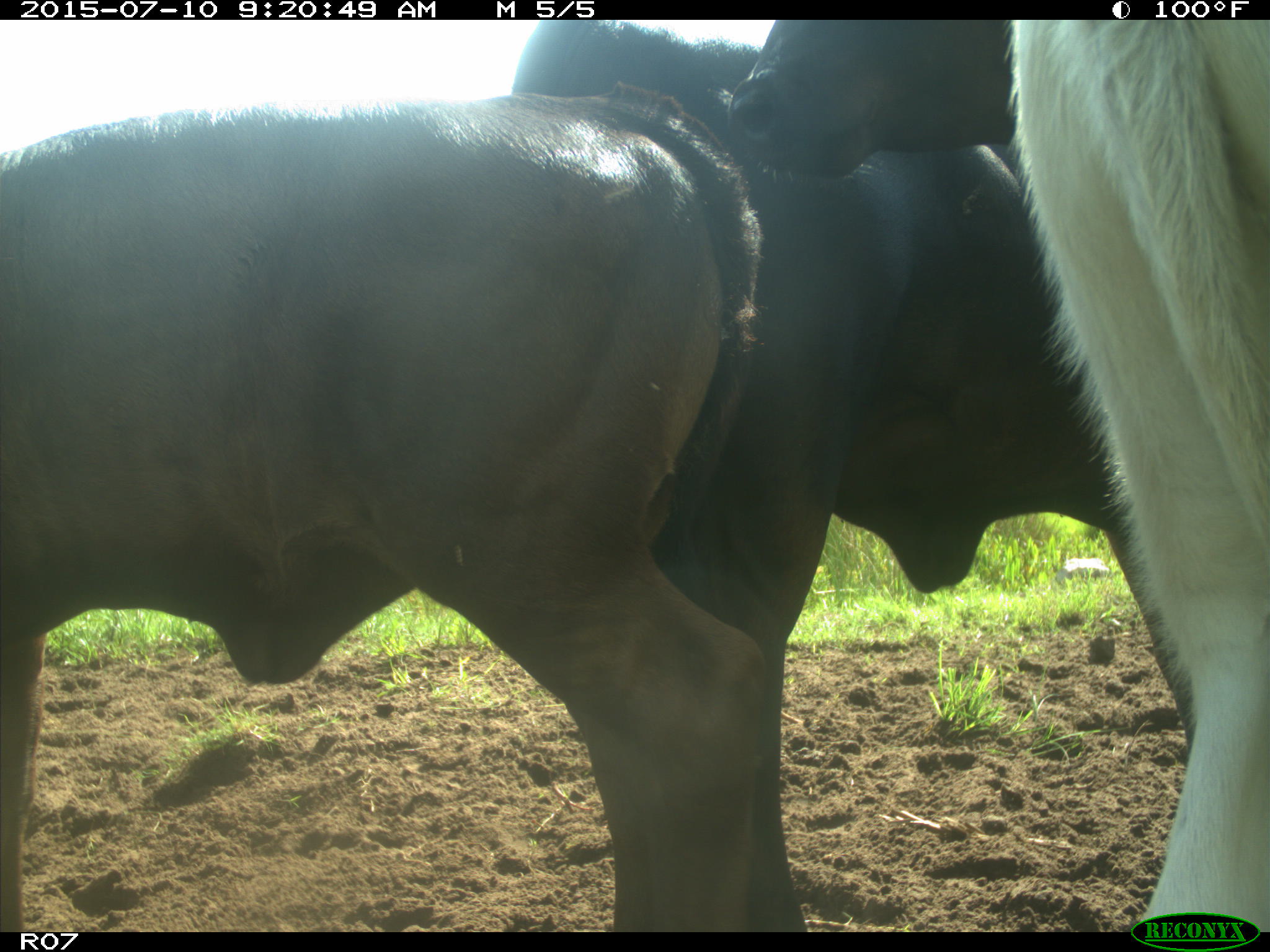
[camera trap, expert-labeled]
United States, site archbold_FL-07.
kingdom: Animalia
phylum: Chordata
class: Mammalia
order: Artiodactyla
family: Bovidae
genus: Bos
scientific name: Bos taurus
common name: domestic cow